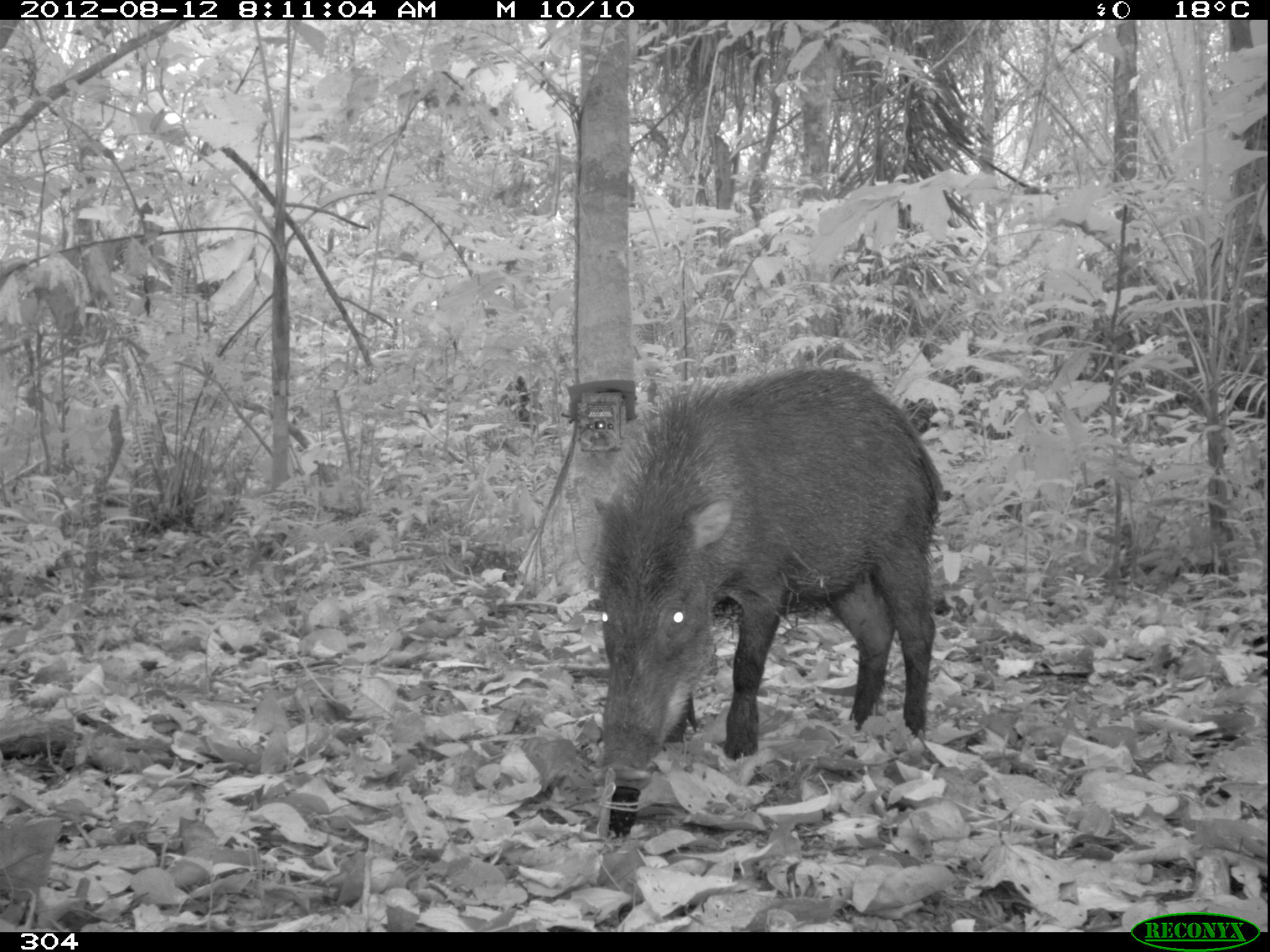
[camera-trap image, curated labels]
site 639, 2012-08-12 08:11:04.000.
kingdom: Animalia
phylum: Chordata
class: Mammalia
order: Artiodactyla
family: Tayassuidae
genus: Tayassu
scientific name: Tayassu pecari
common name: white-lipped peccary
Tayassu pecari (white-lipped peccary).